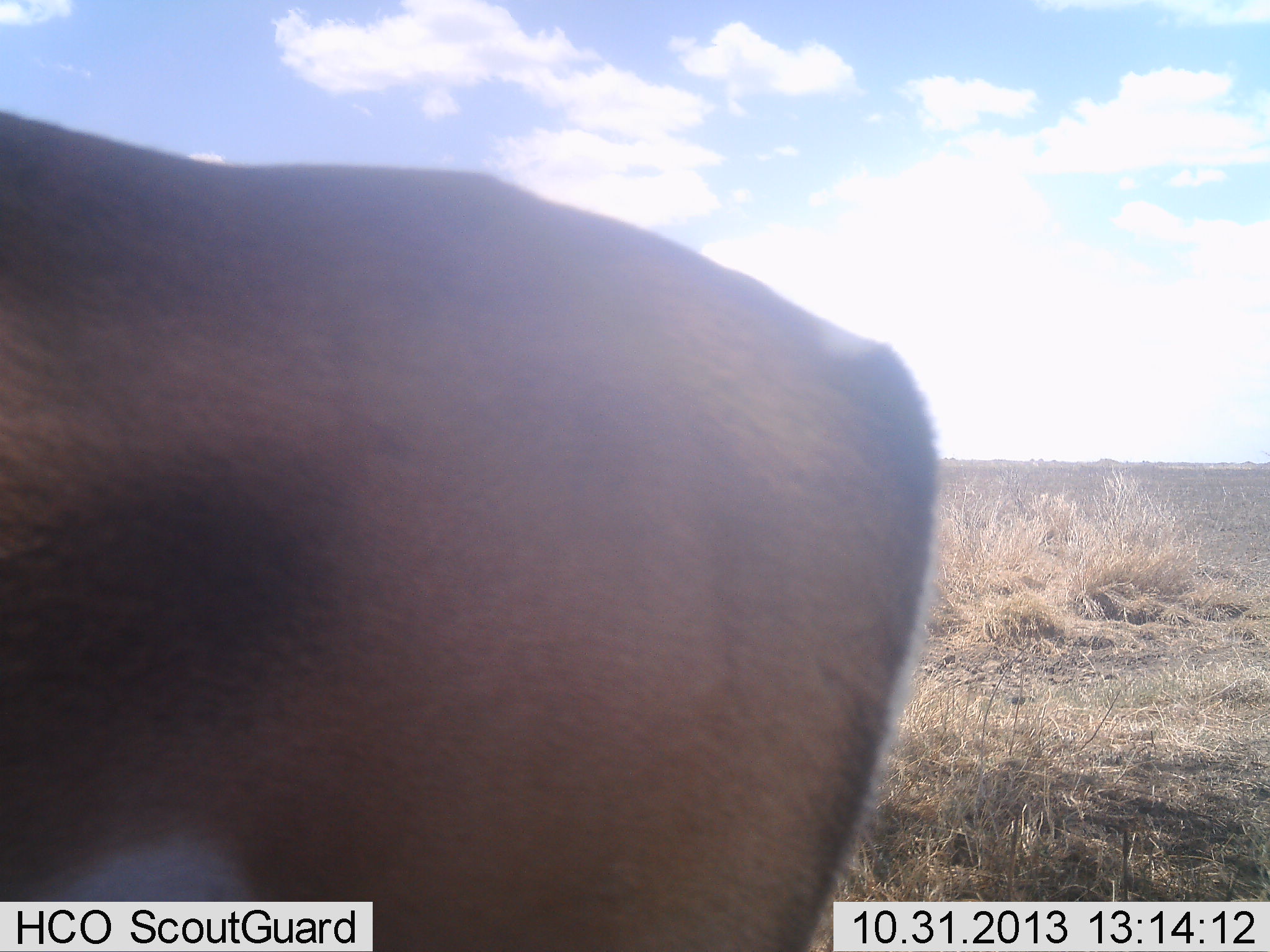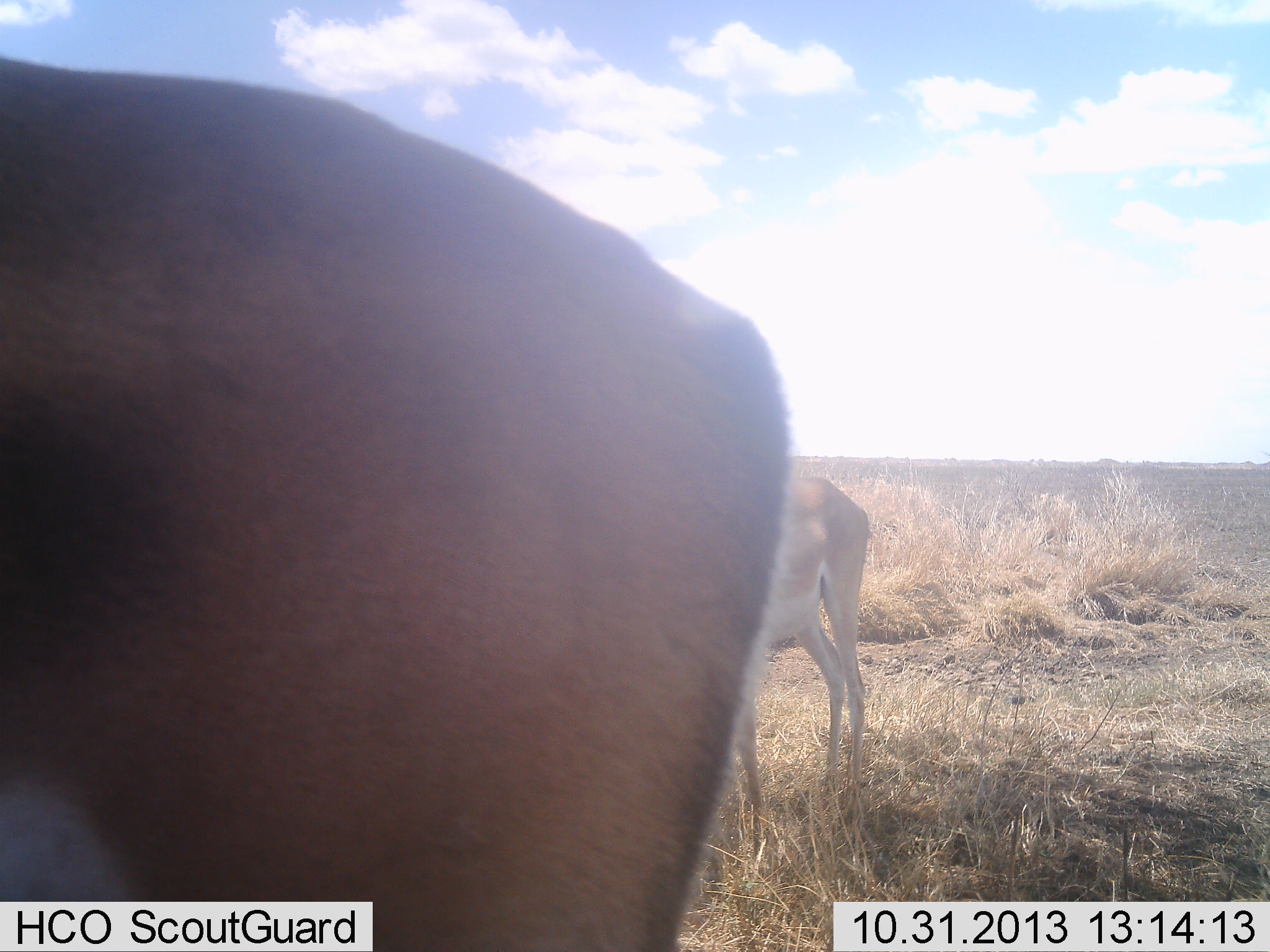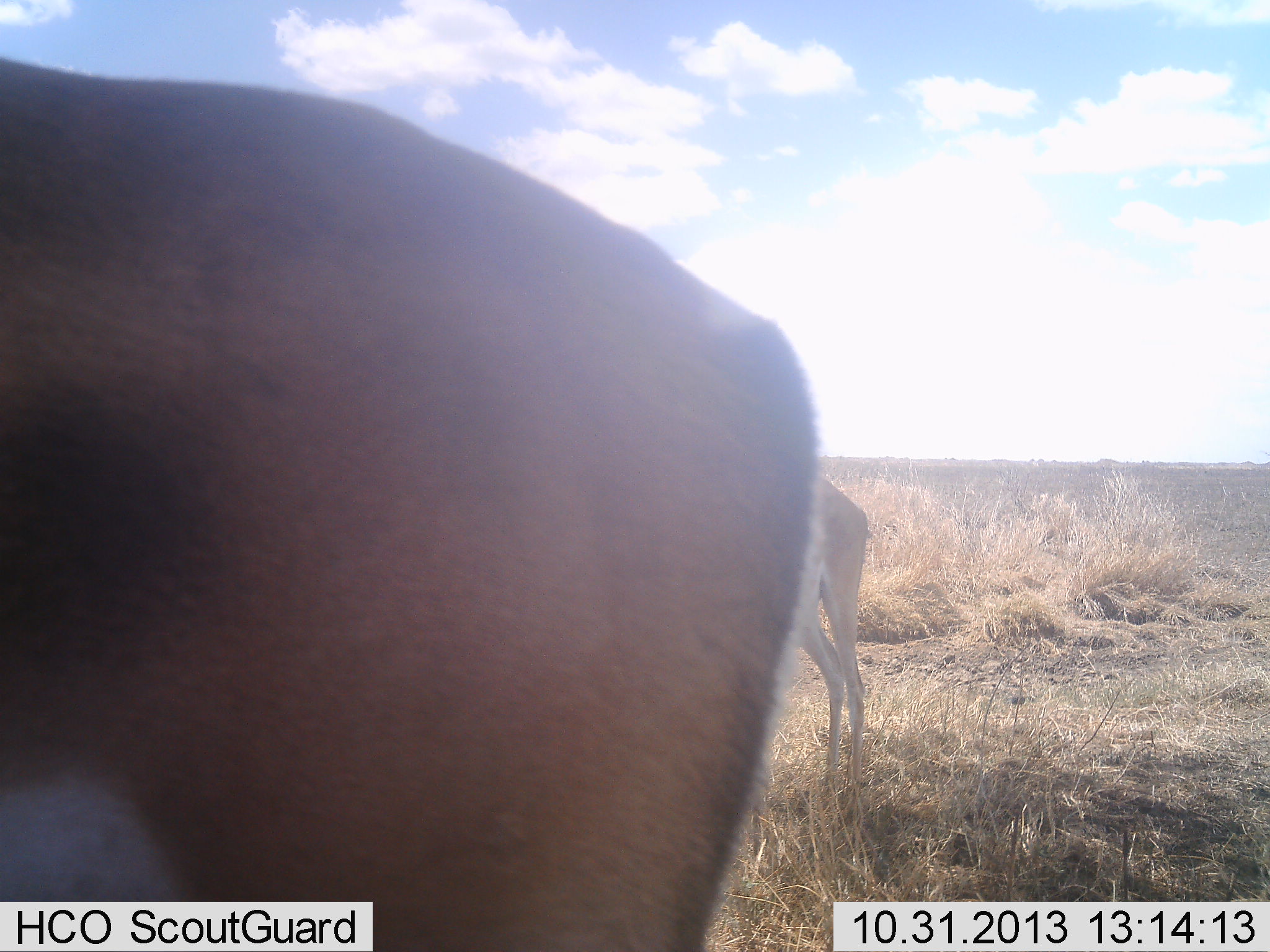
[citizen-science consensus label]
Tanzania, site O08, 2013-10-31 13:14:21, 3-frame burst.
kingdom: Animalia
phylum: Chordata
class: Mammalia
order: Artiodactyla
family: Bovidae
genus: Nanger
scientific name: Nanger granti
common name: grant's gazelle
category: gazellegrants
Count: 2.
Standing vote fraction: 90%.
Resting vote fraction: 0%.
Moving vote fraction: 0%.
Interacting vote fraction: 0%.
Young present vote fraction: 10%.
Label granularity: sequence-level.